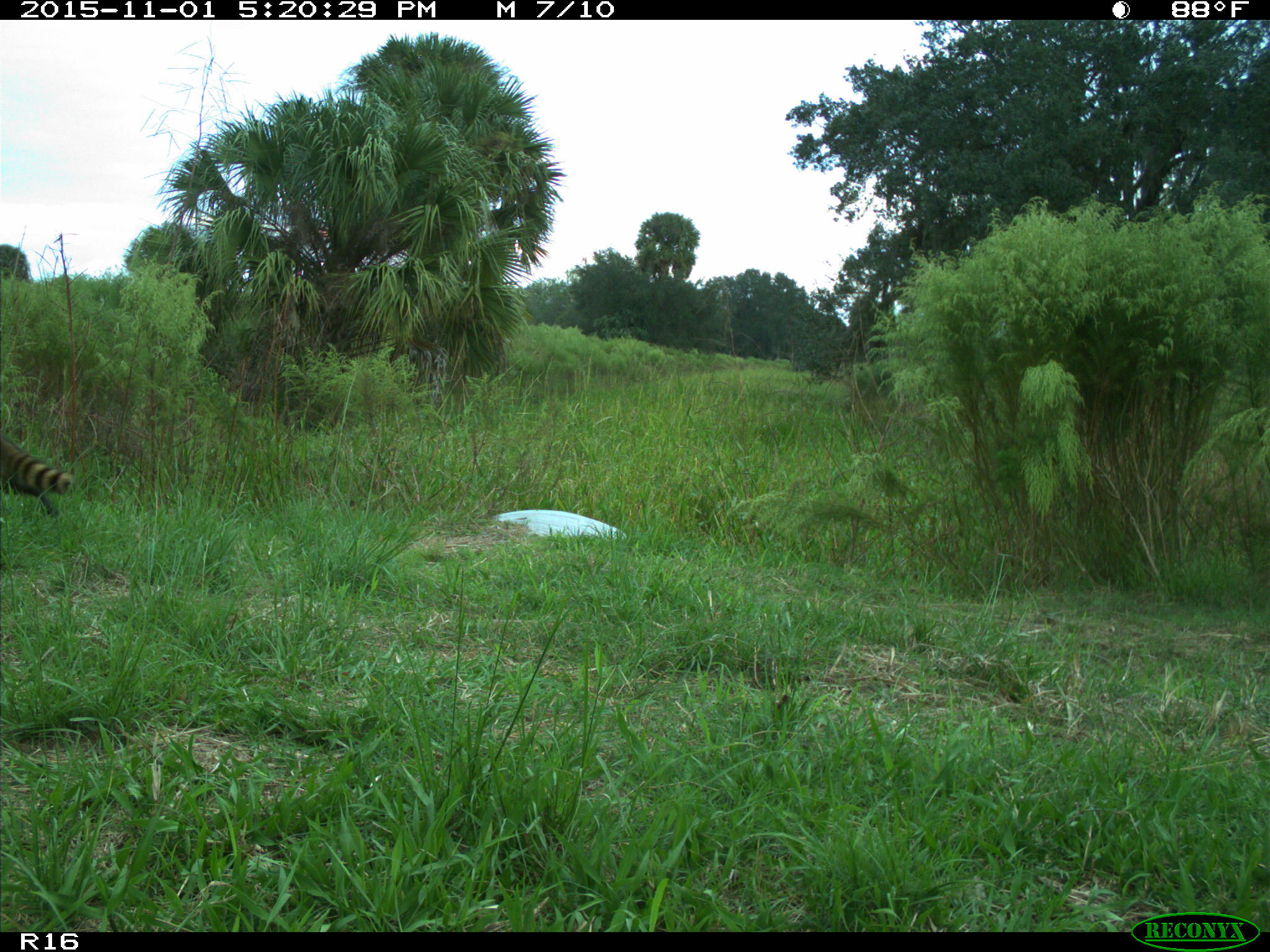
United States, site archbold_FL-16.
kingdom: Animalia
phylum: Chordata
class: Mammalia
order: Carnivora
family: Procyonidae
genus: Procyon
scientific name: Procyon lotor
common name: common raccoon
Procyon lotor (common raccoon).